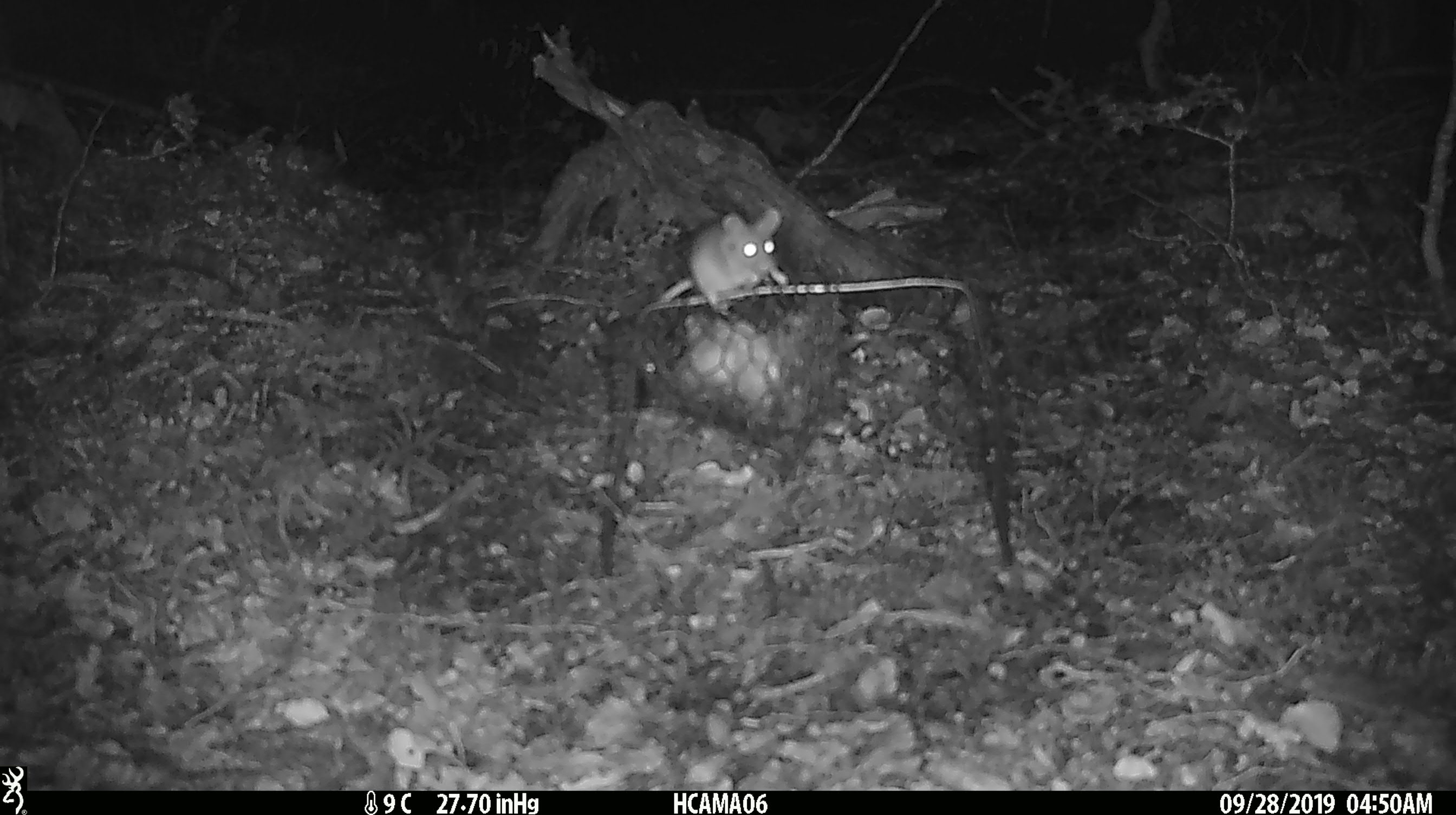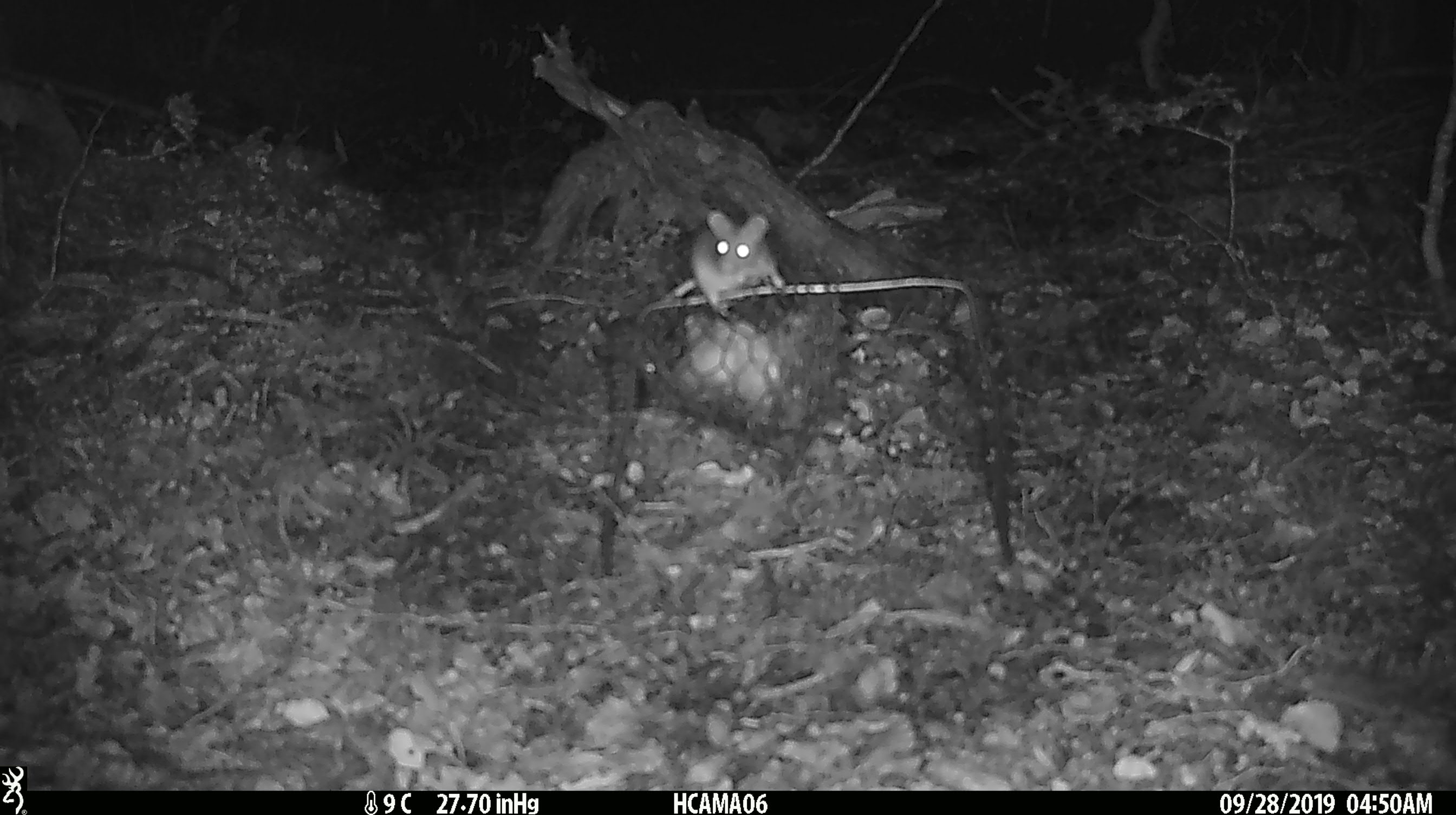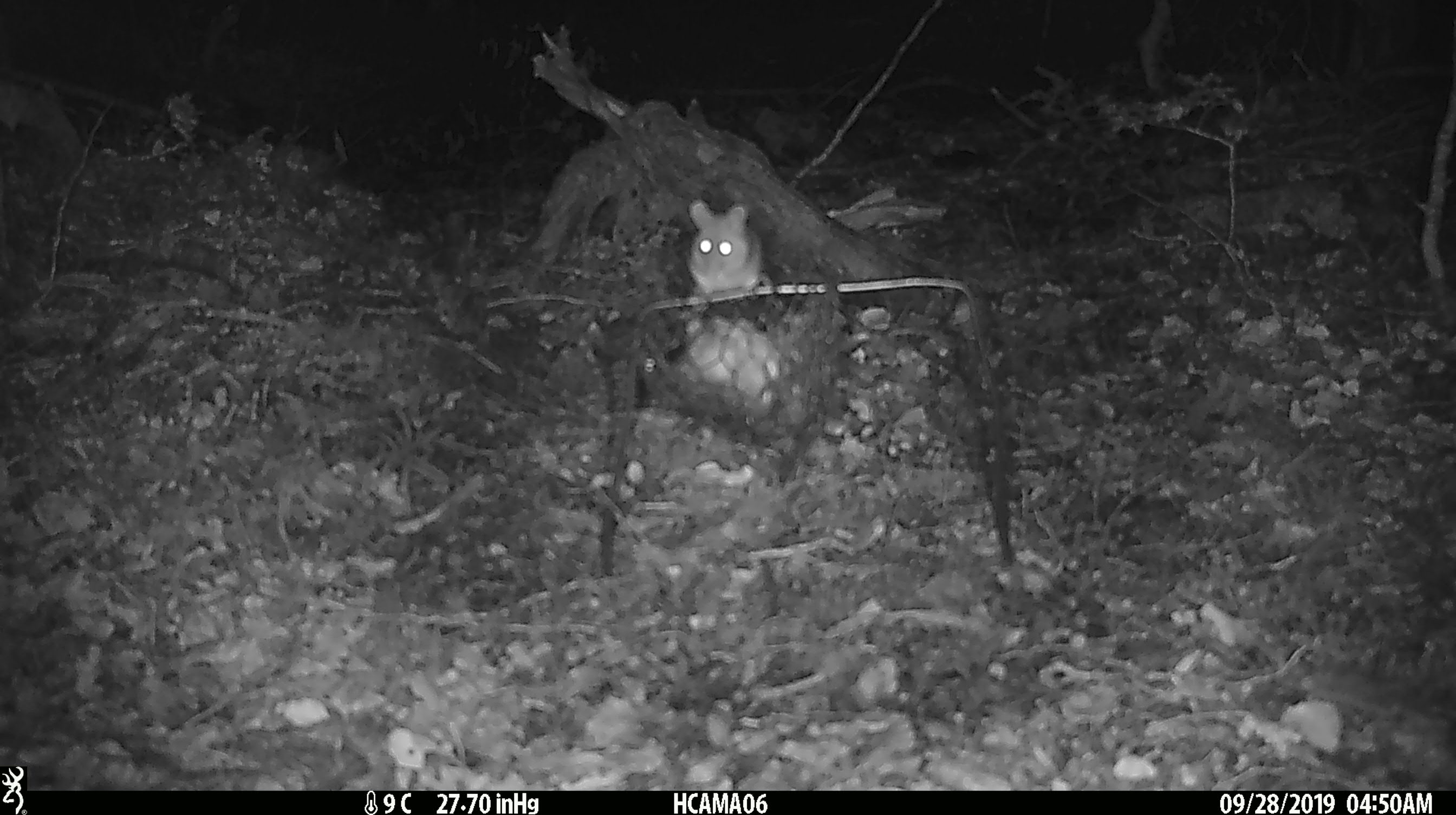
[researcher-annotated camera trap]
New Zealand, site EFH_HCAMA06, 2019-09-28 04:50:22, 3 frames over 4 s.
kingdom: Animalia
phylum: Chordata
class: Mammalia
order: Rodentia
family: Muridae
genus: Mus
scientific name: Mus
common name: mouse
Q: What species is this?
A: Mouse (Mus).